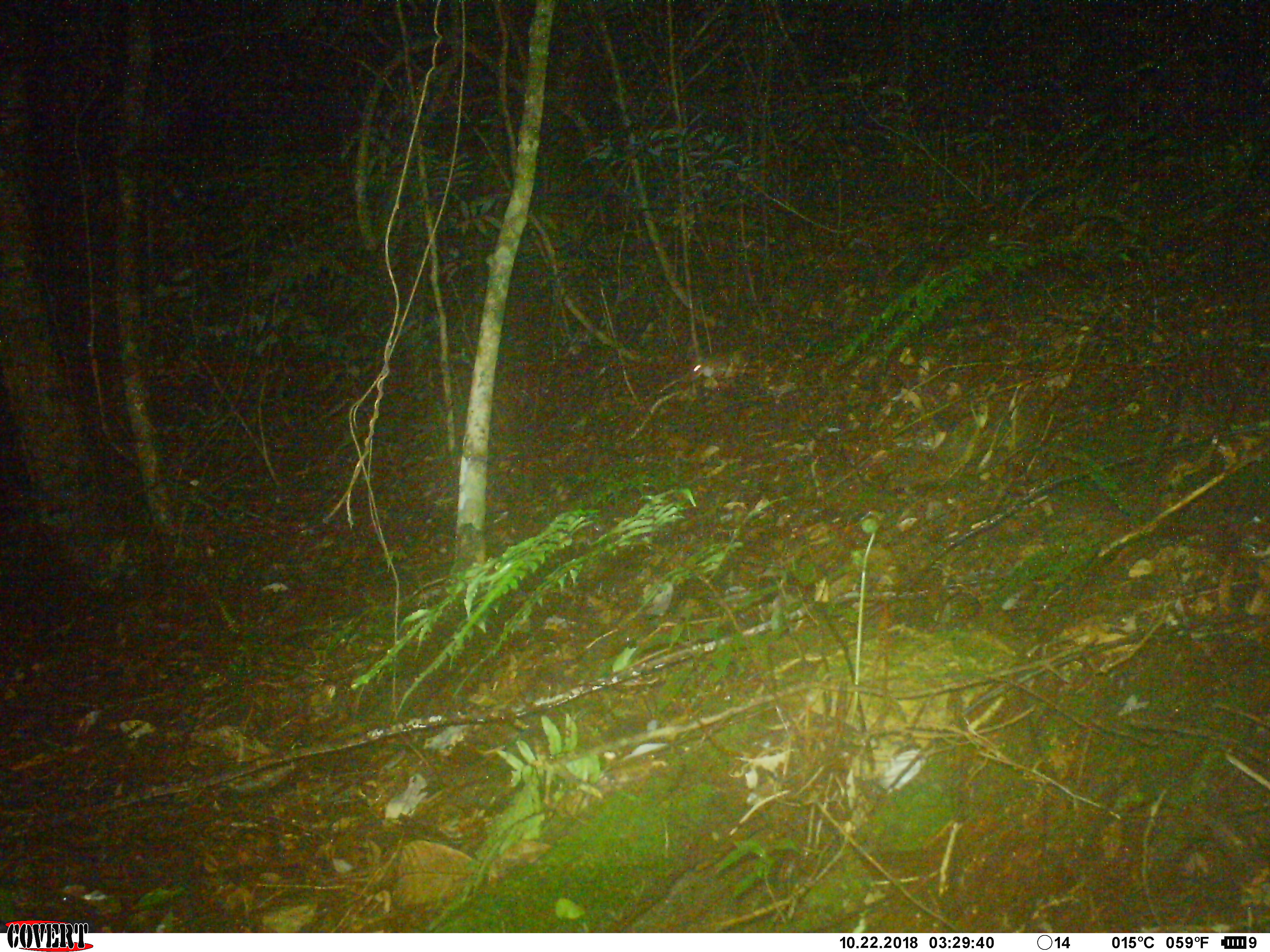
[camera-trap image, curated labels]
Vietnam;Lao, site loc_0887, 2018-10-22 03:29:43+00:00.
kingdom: Animalia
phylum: Chordata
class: Mammalia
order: Rodentia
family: Muridae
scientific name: Muridae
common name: old-world mice and rats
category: unidentified murid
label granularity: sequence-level